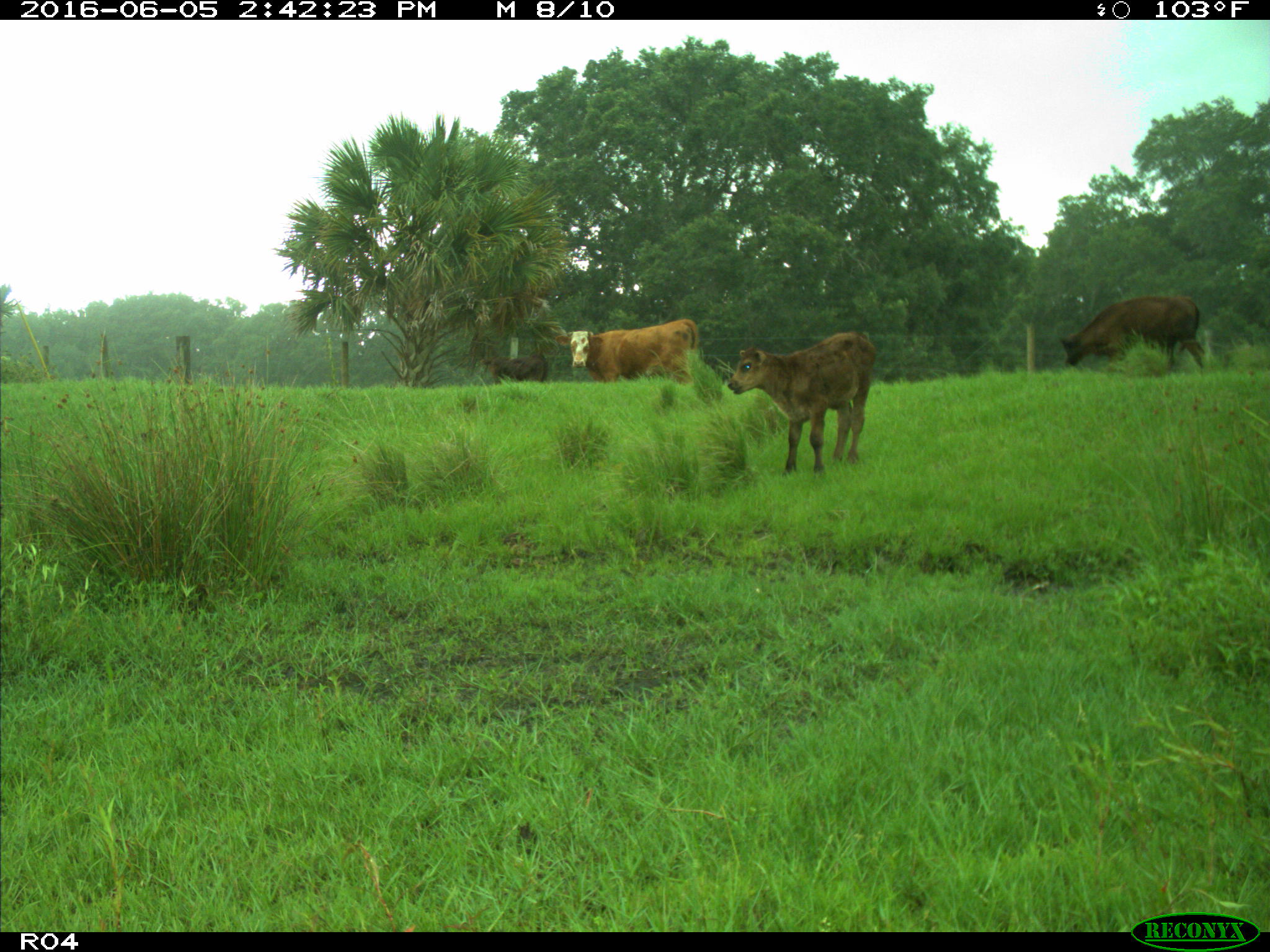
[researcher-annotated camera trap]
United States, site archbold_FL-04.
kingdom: Animalia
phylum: Chordata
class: Mammalia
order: Artiodactyla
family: Bovidae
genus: Bos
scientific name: Bos taurus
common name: domestic cow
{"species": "Bos taurus (domestic cow)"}